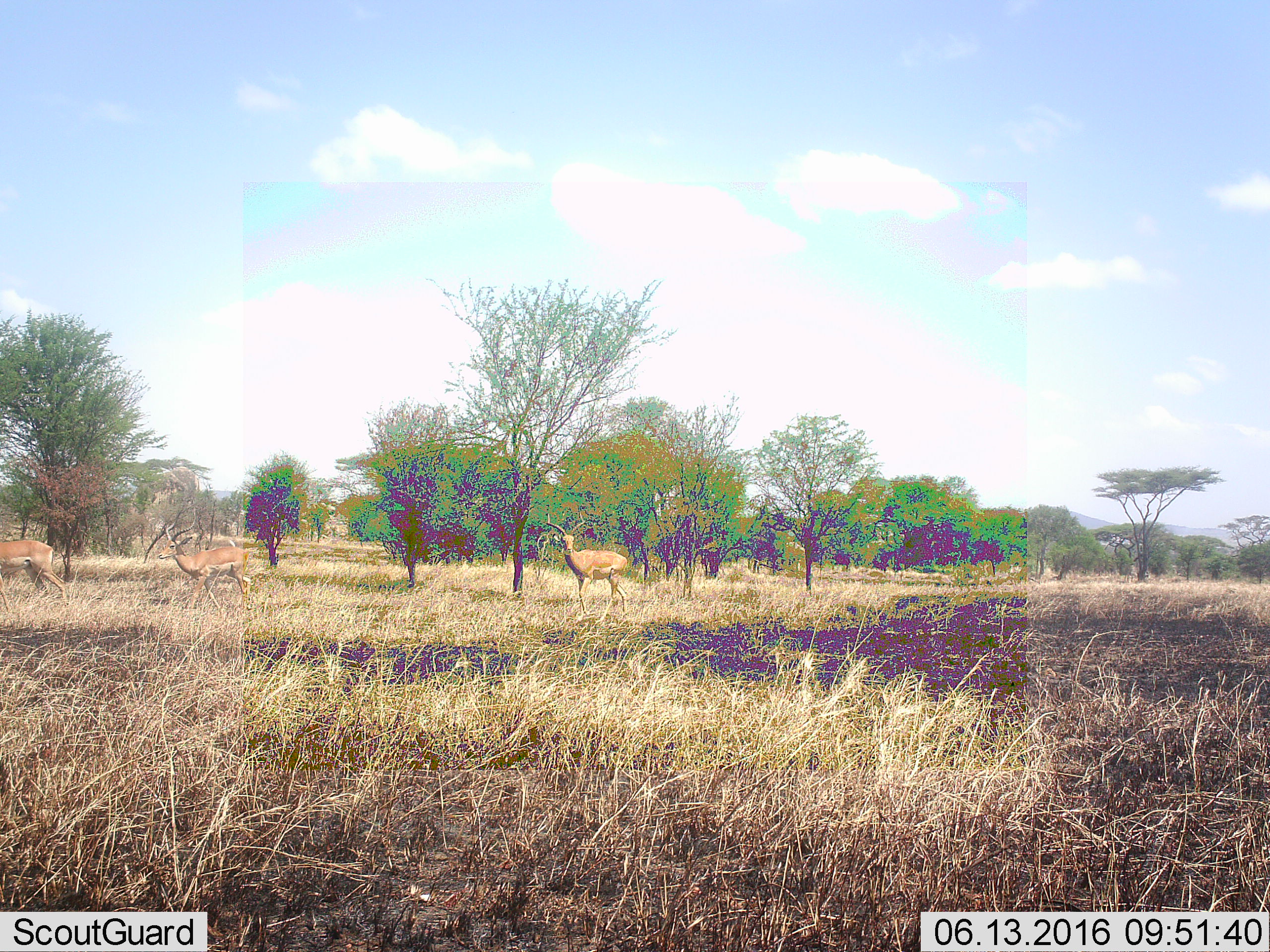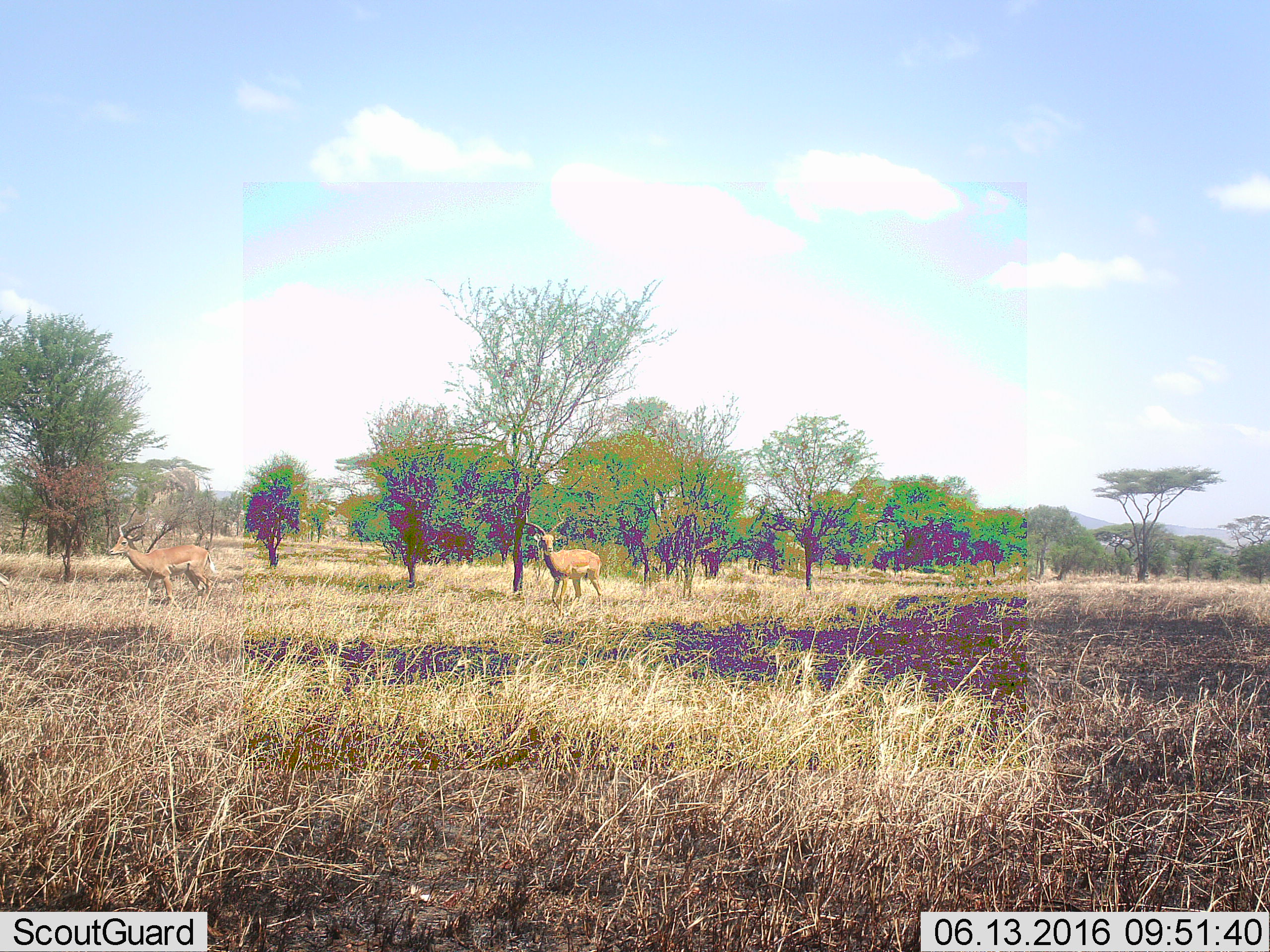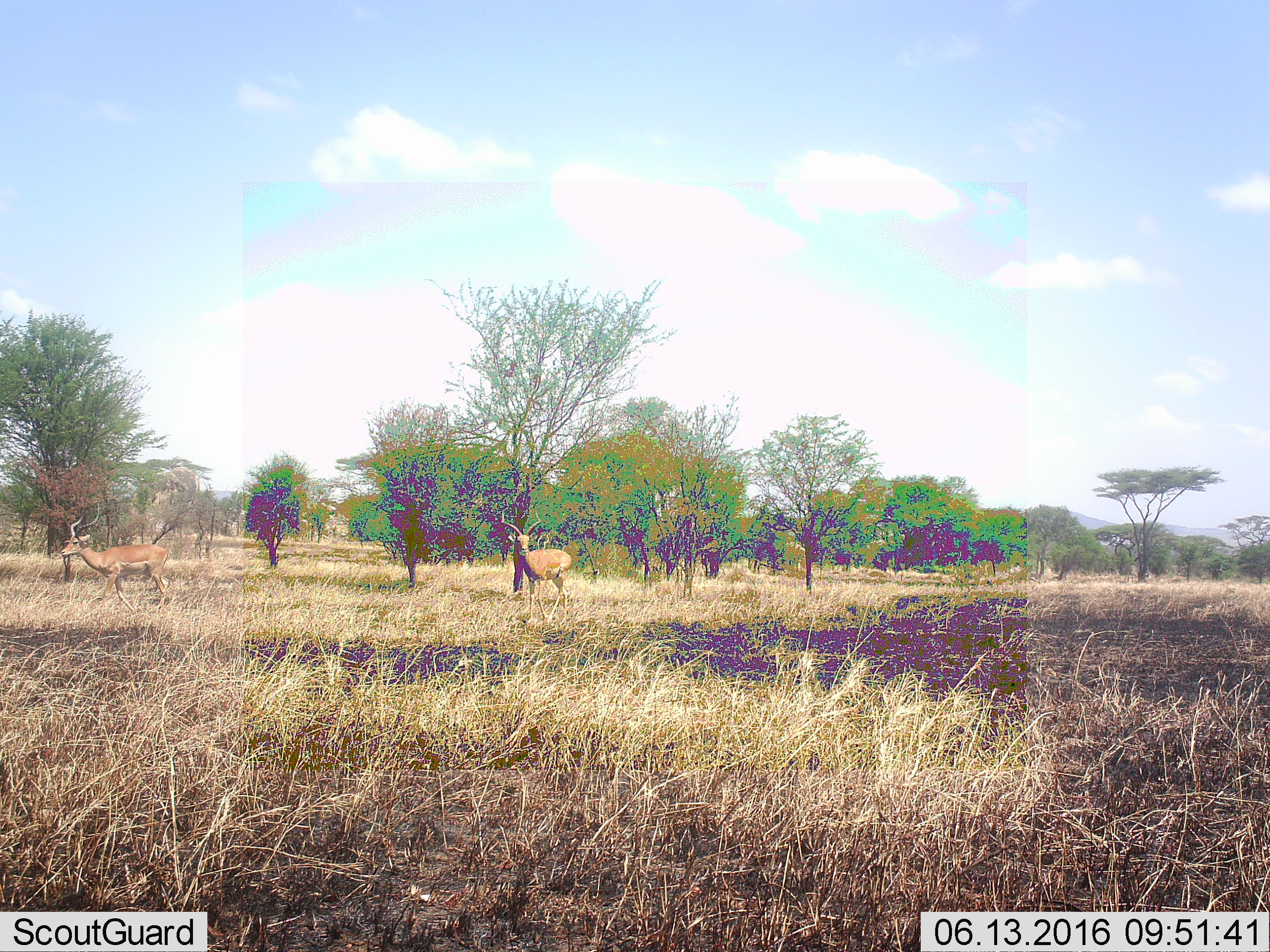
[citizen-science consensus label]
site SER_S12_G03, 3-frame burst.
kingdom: Animalia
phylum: Chordata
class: Mammalia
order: Artiodactyla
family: Bovidae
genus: Aepyceros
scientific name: Aepyceros melampus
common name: impala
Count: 3.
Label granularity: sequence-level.